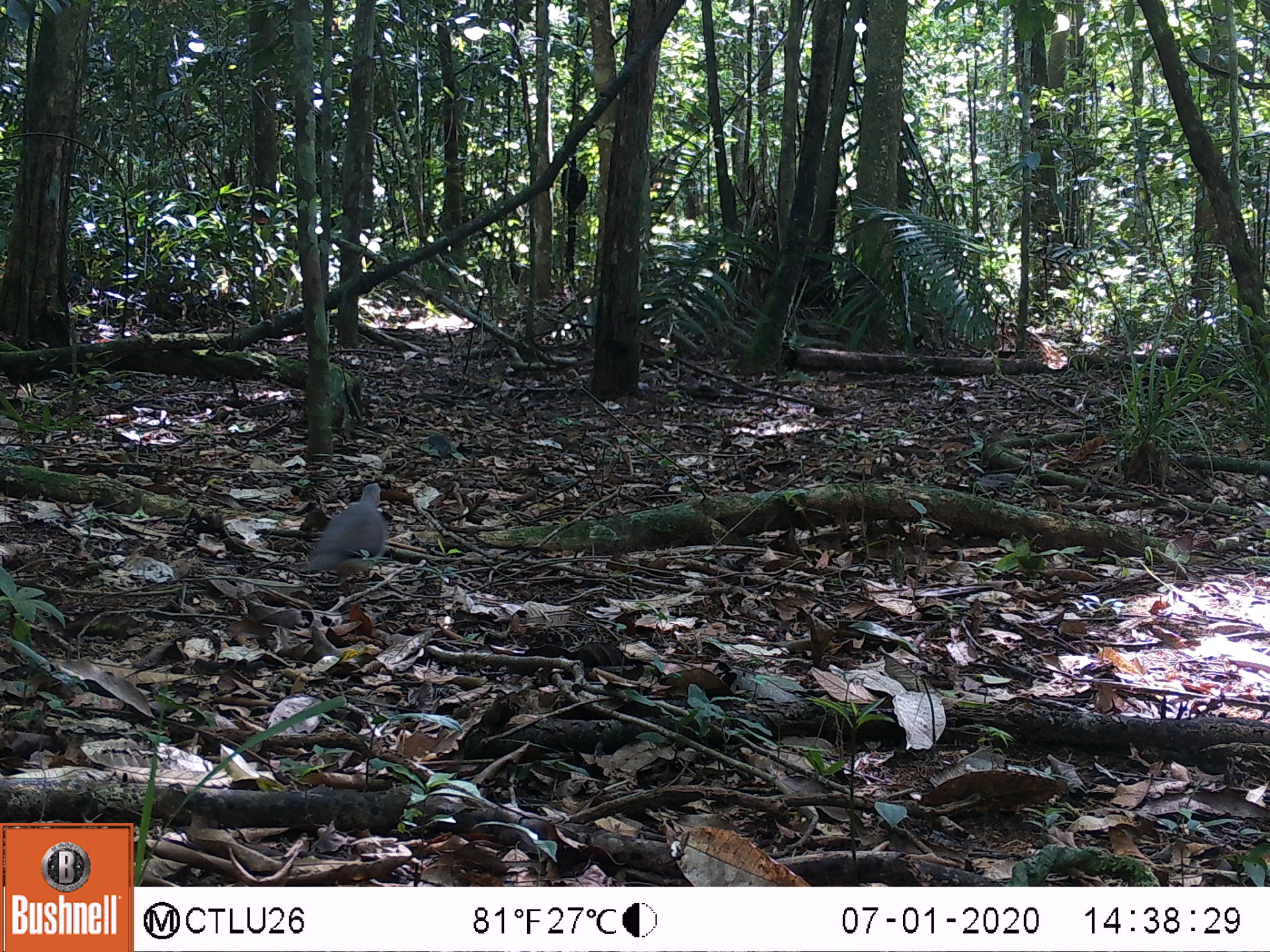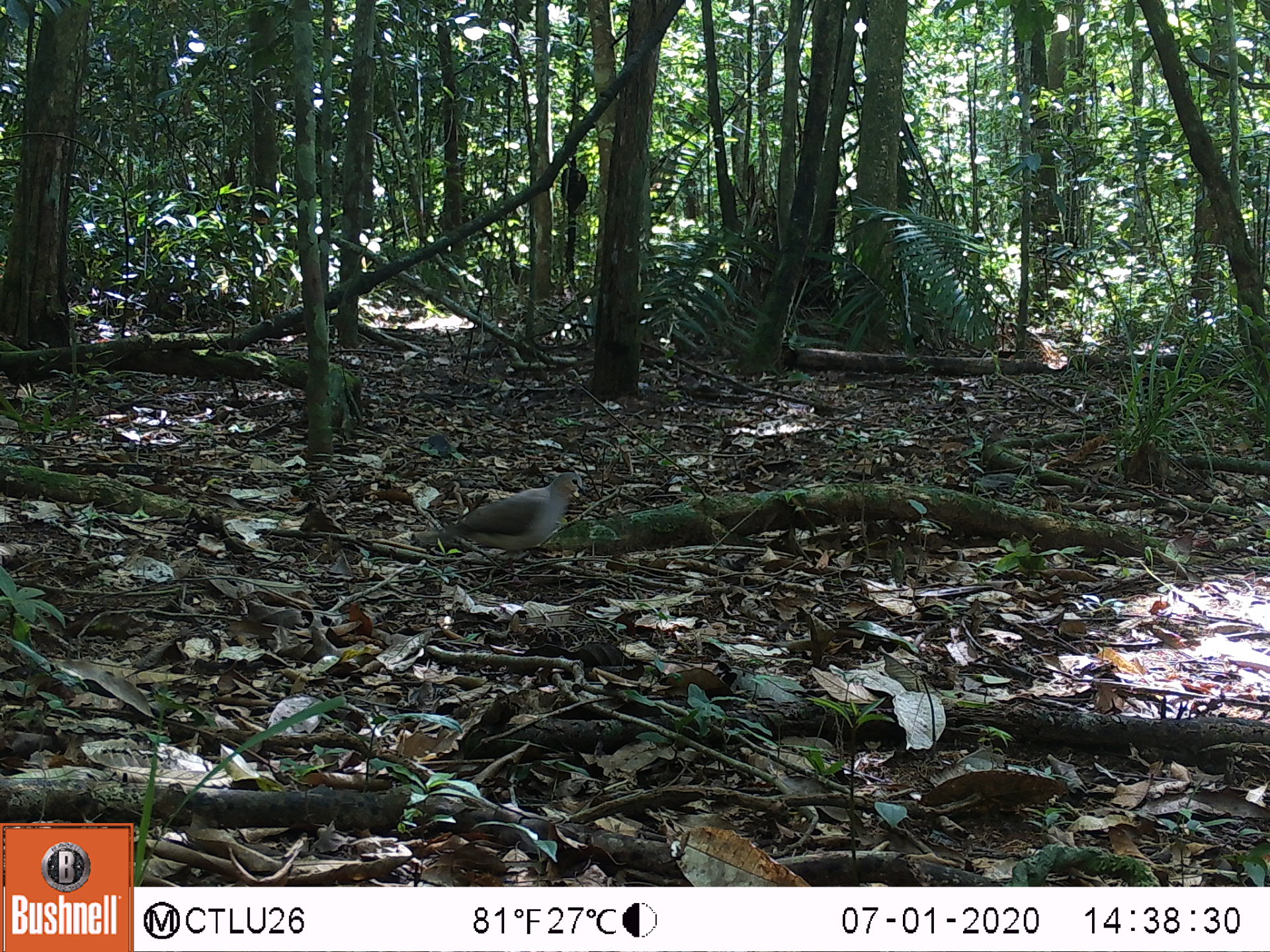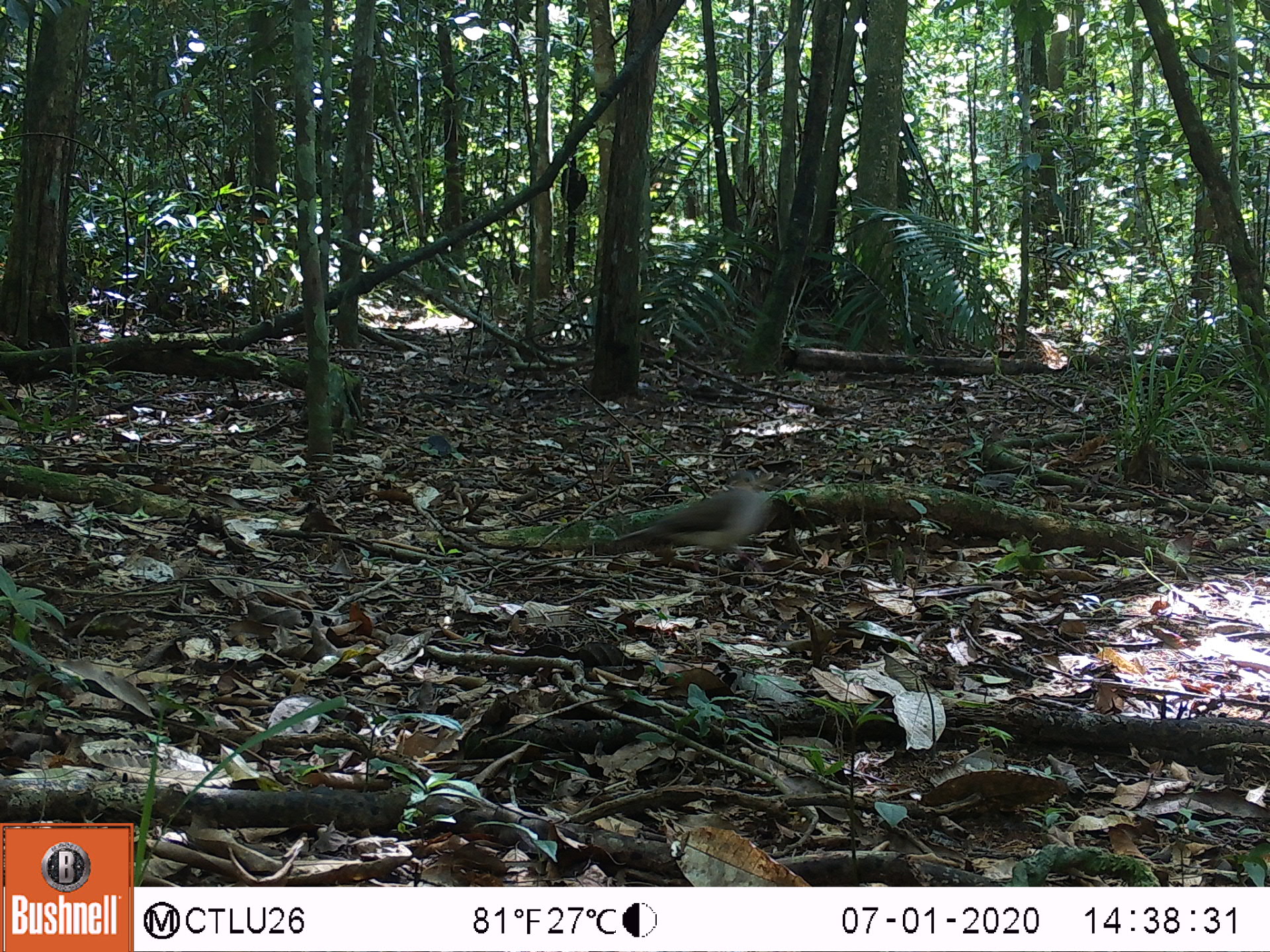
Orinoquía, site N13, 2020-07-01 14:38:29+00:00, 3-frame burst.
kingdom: Animalia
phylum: Chordata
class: Aves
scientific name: Aves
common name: bird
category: unknown bird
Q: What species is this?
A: Unknown bird (bird) (Aves).